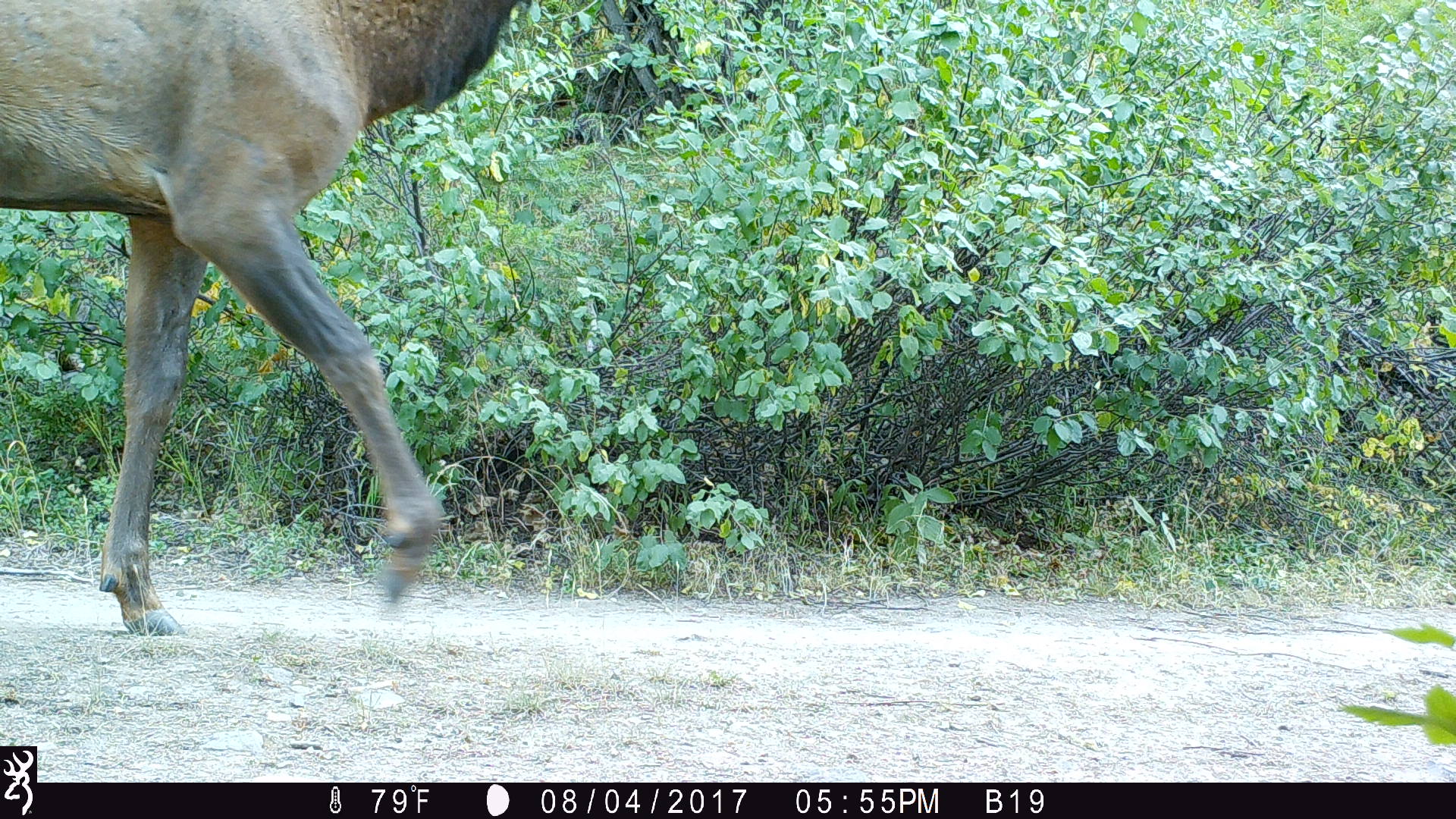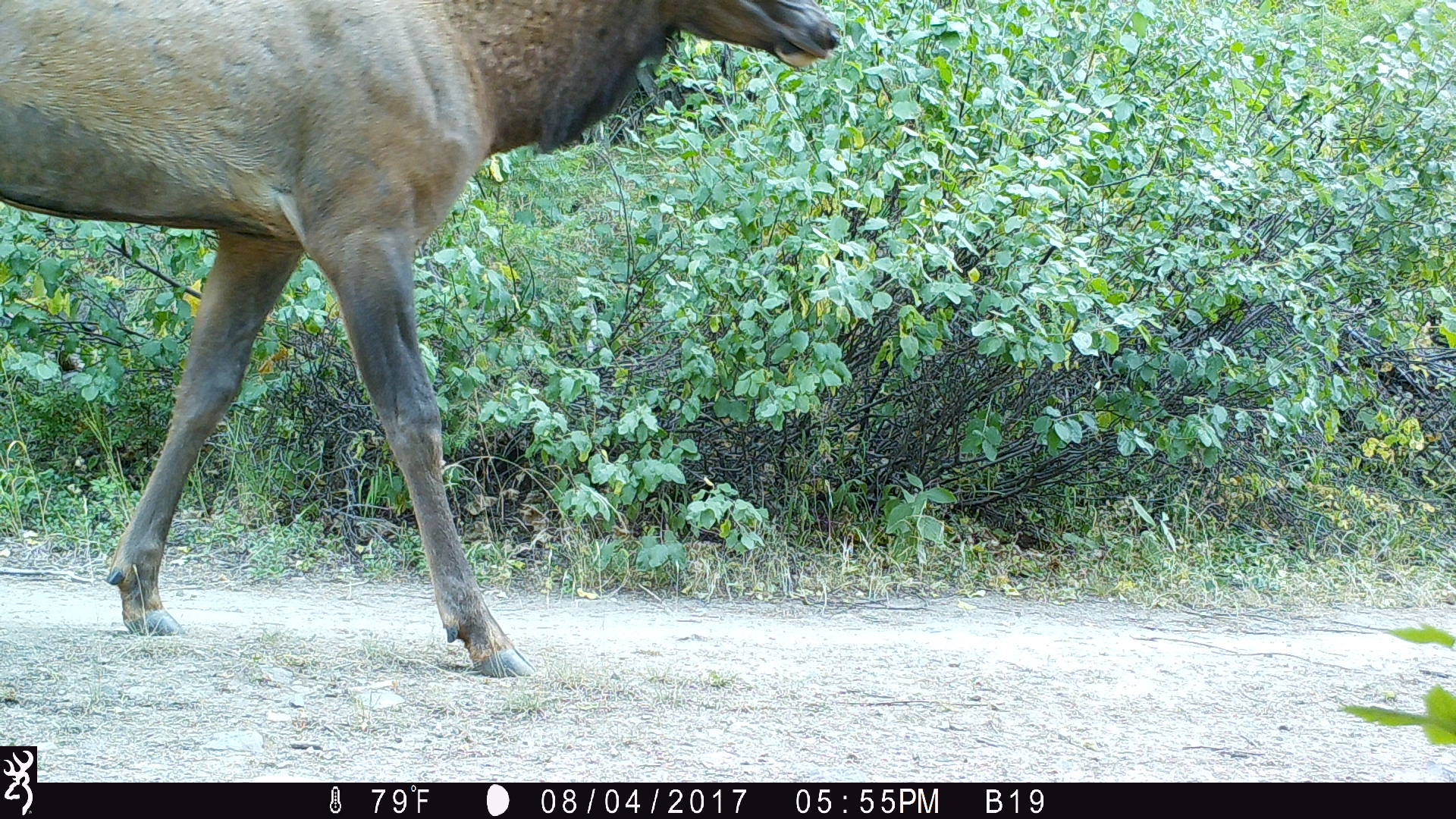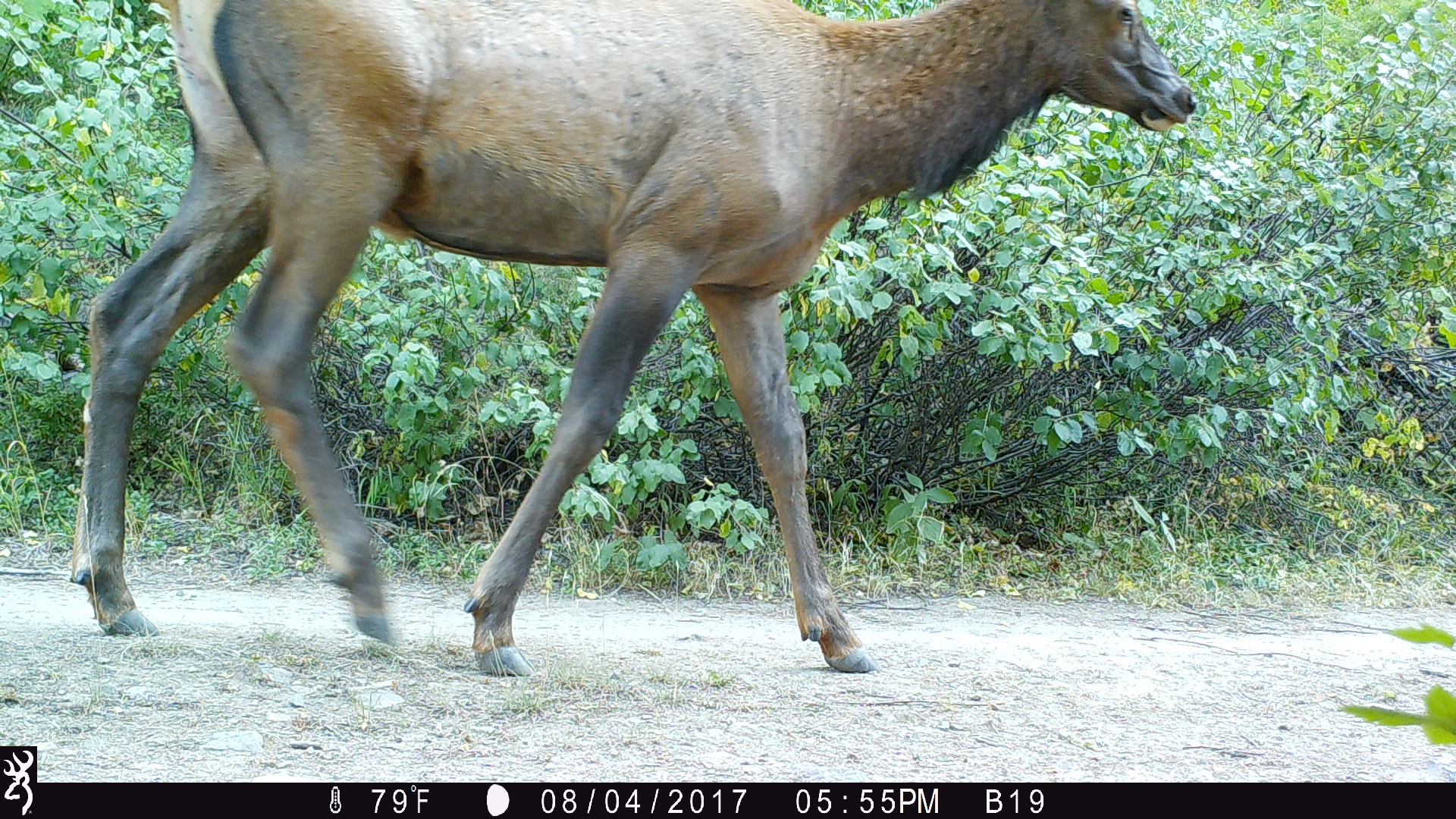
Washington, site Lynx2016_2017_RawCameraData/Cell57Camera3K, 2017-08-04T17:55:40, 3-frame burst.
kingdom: Animalia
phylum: Chordata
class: Mammalia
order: Artiodactyla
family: Cervidae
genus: Cervus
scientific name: Cervus canadensis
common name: elk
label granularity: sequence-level